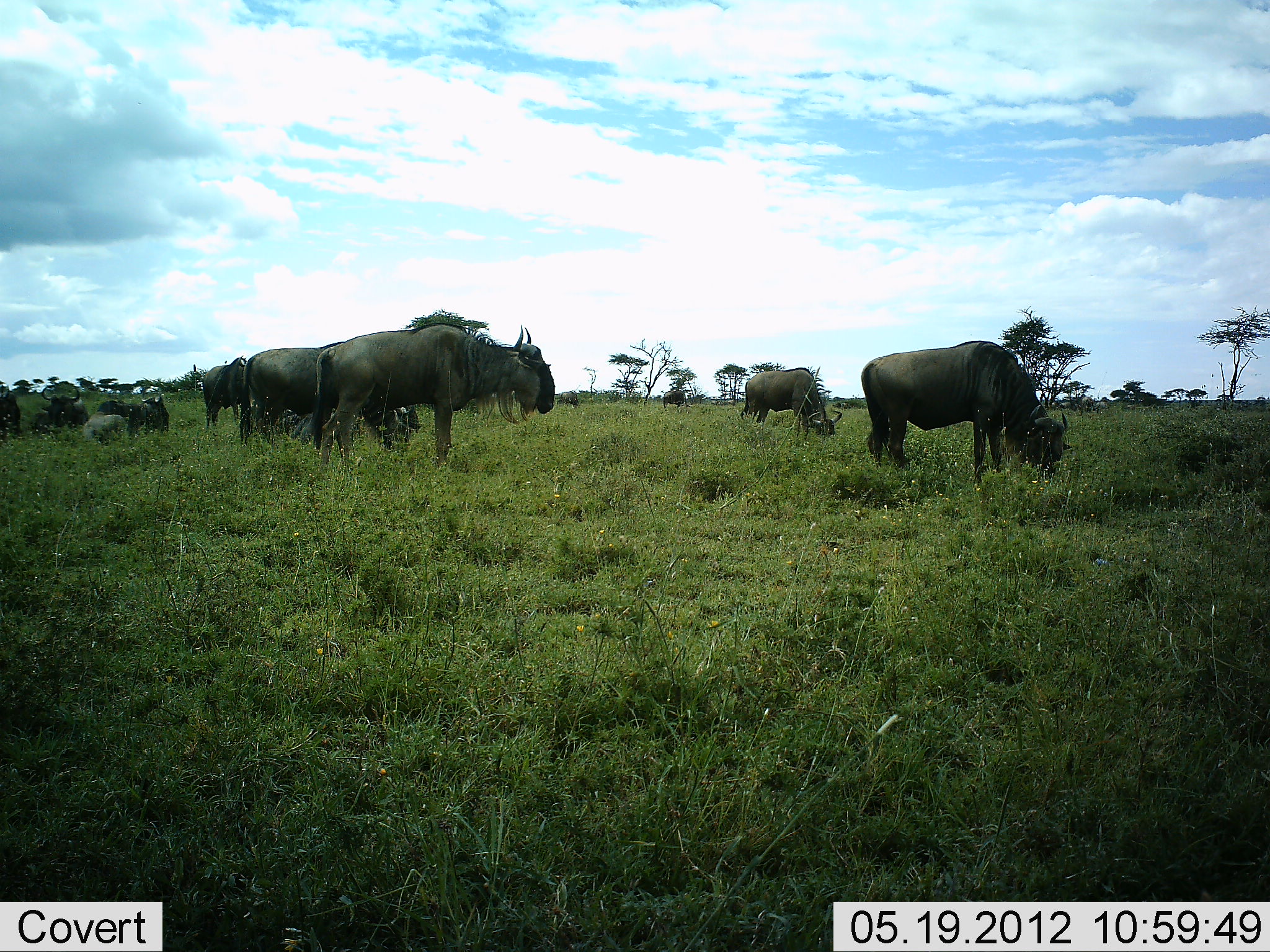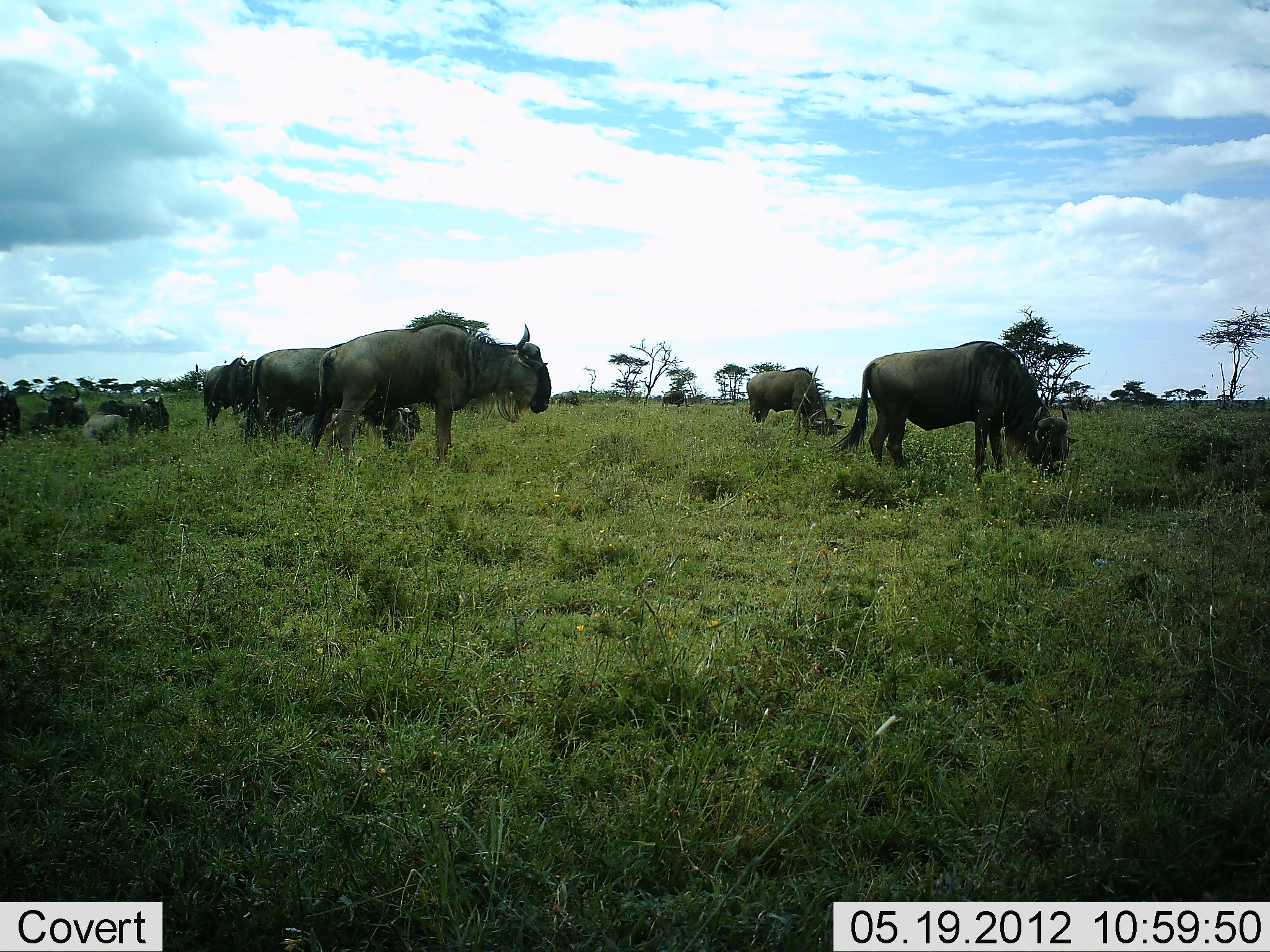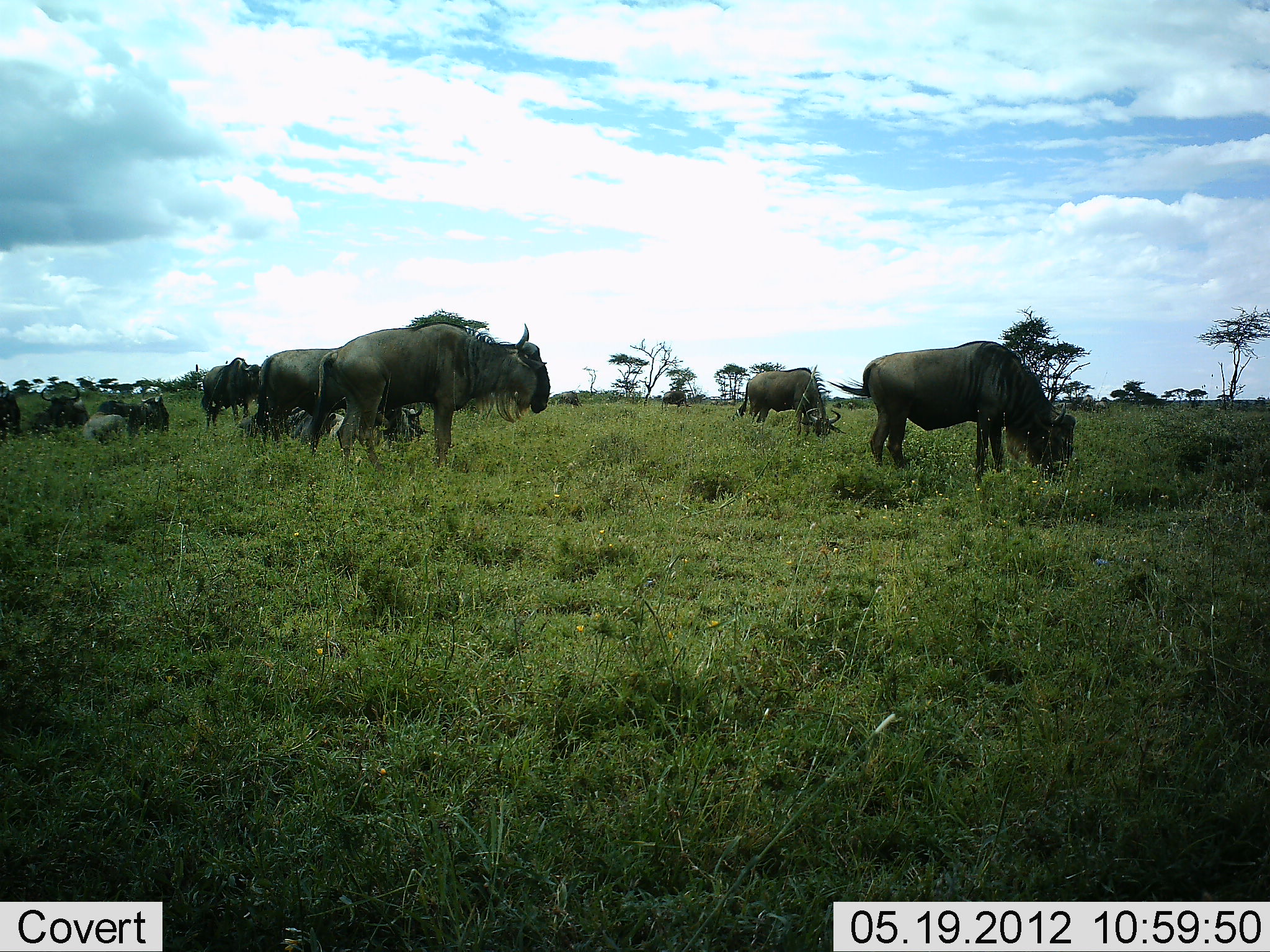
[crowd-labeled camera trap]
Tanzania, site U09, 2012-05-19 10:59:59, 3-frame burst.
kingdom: Animalia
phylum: Chordata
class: Mammalia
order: Artiodactyla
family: Bovidae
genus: Connochaetes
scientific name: Connochaetes taurinus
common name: blue wildebeest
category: wildebeest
Wildebeest (blue wildebeest) (Connochaetes taurinus), count 10. Behavior (volunteer vote fractions): standing 70%, resting 70%, moving 10%, interacting 0%. Young present (vote fraction): 0%. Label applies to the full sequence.